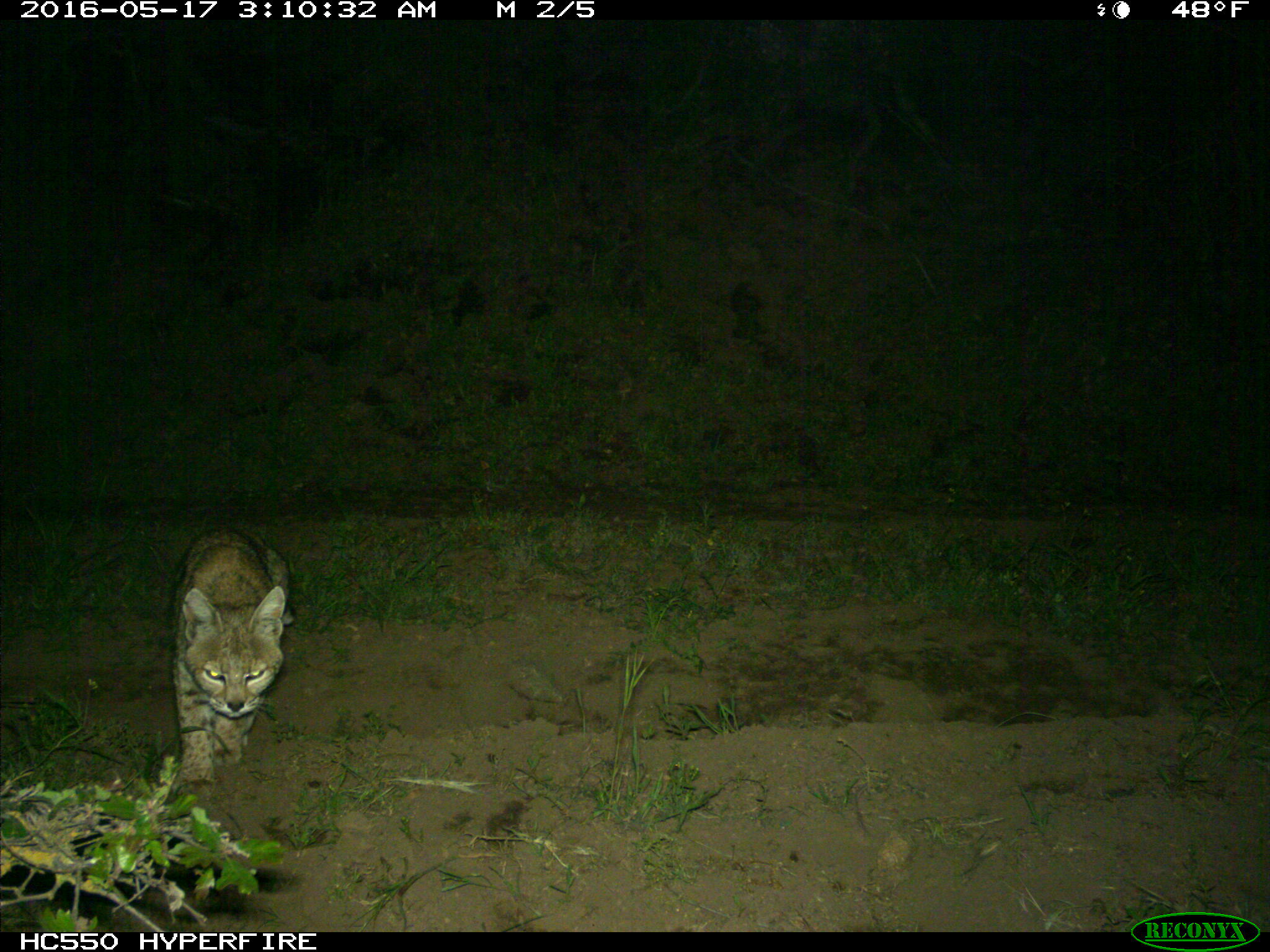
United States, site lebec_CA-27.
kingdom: Animalia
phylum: Chordata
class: Mammalia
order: Carnivora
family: Felidae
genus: Lynx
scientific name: Lynx rufus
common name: bobcat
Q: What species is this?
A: Lynx rufus (bobcat).